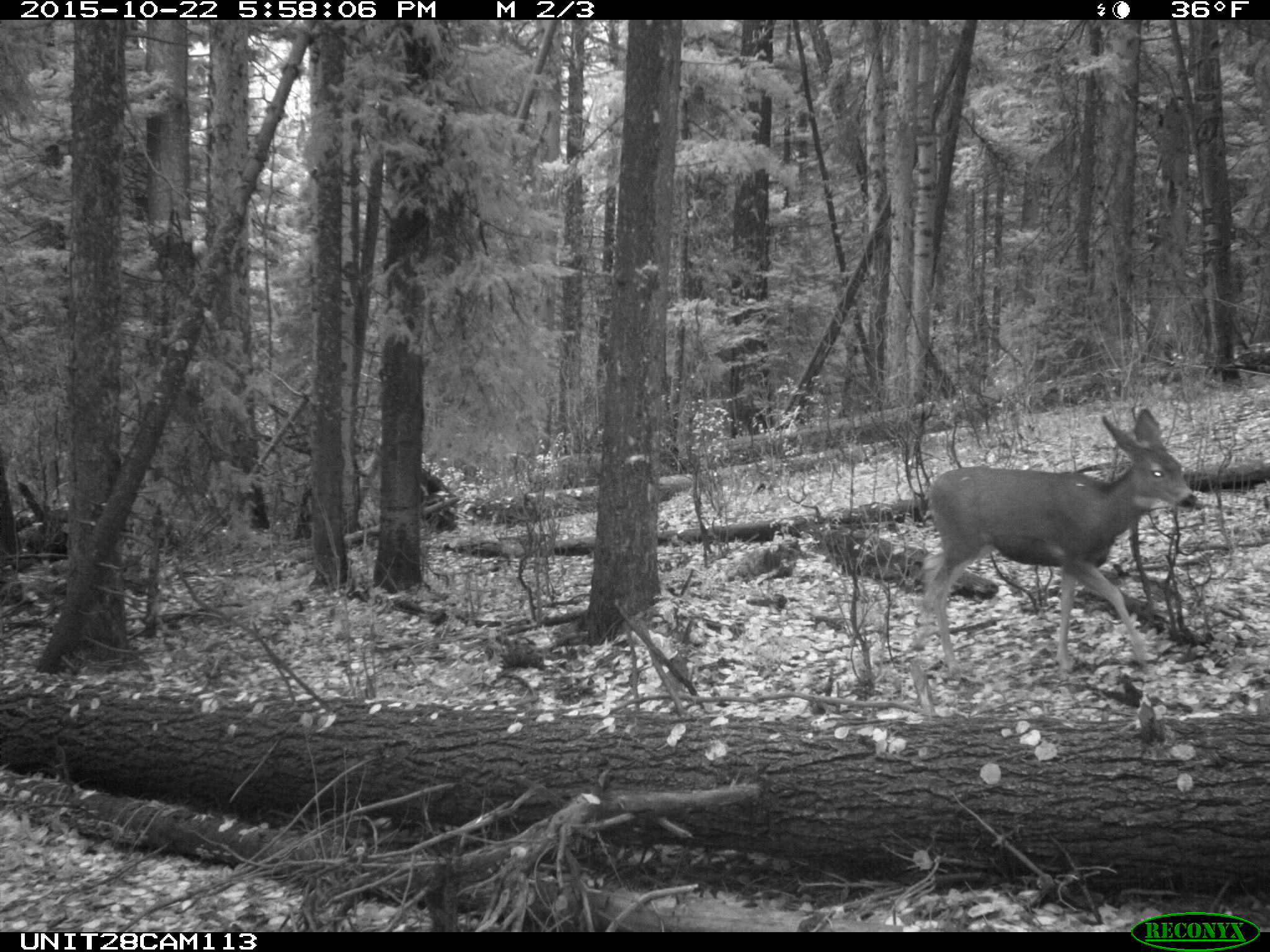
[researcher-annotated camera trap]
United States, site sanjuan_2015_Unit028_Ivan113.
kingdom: Animalia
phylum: Chordata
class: Mammalia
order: Artiodactyla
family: Cervidae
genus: Odocoileus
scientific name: Odocoileus hemionus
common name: mule deer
Odocoileus hemionus (mule deer).